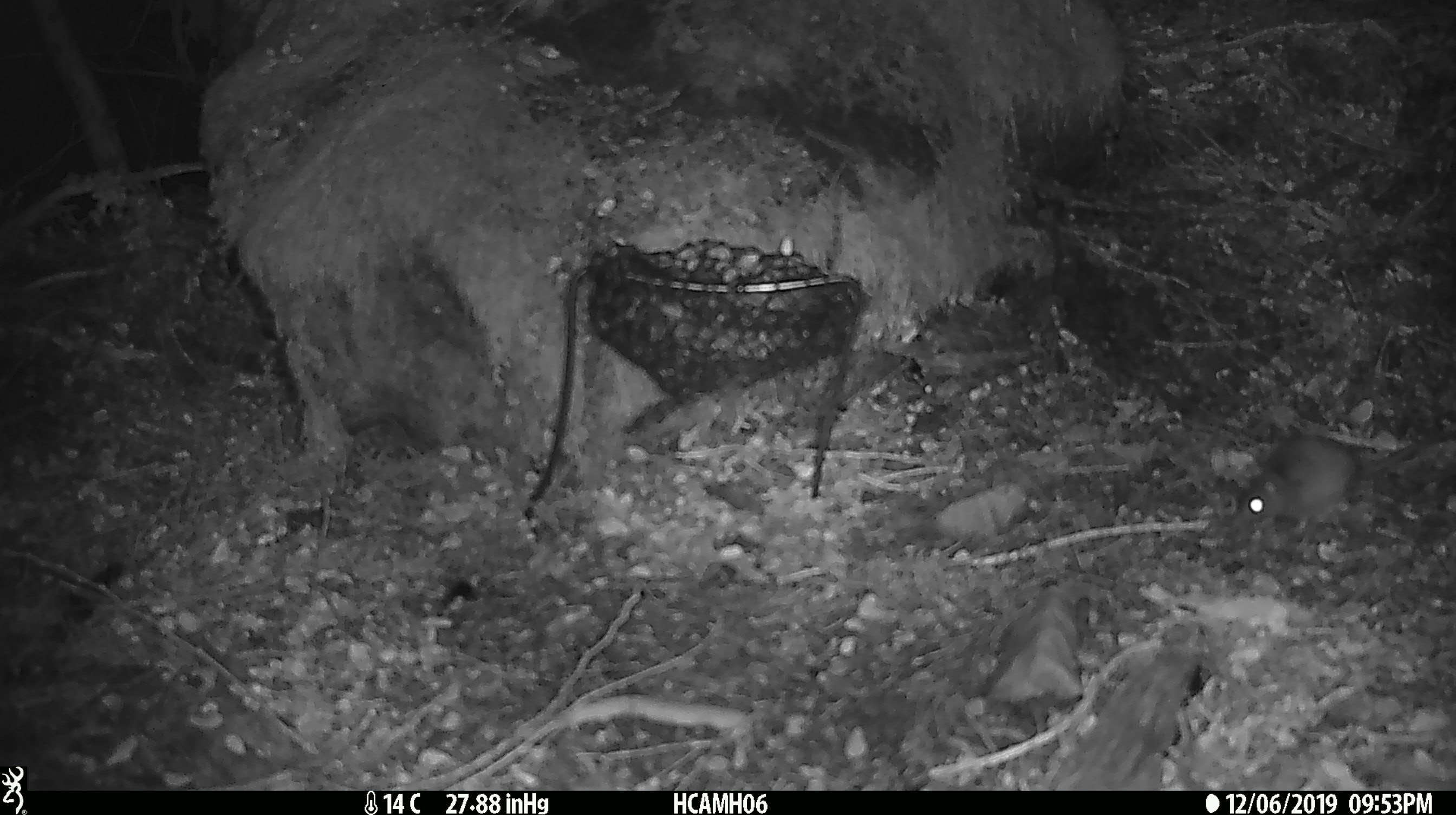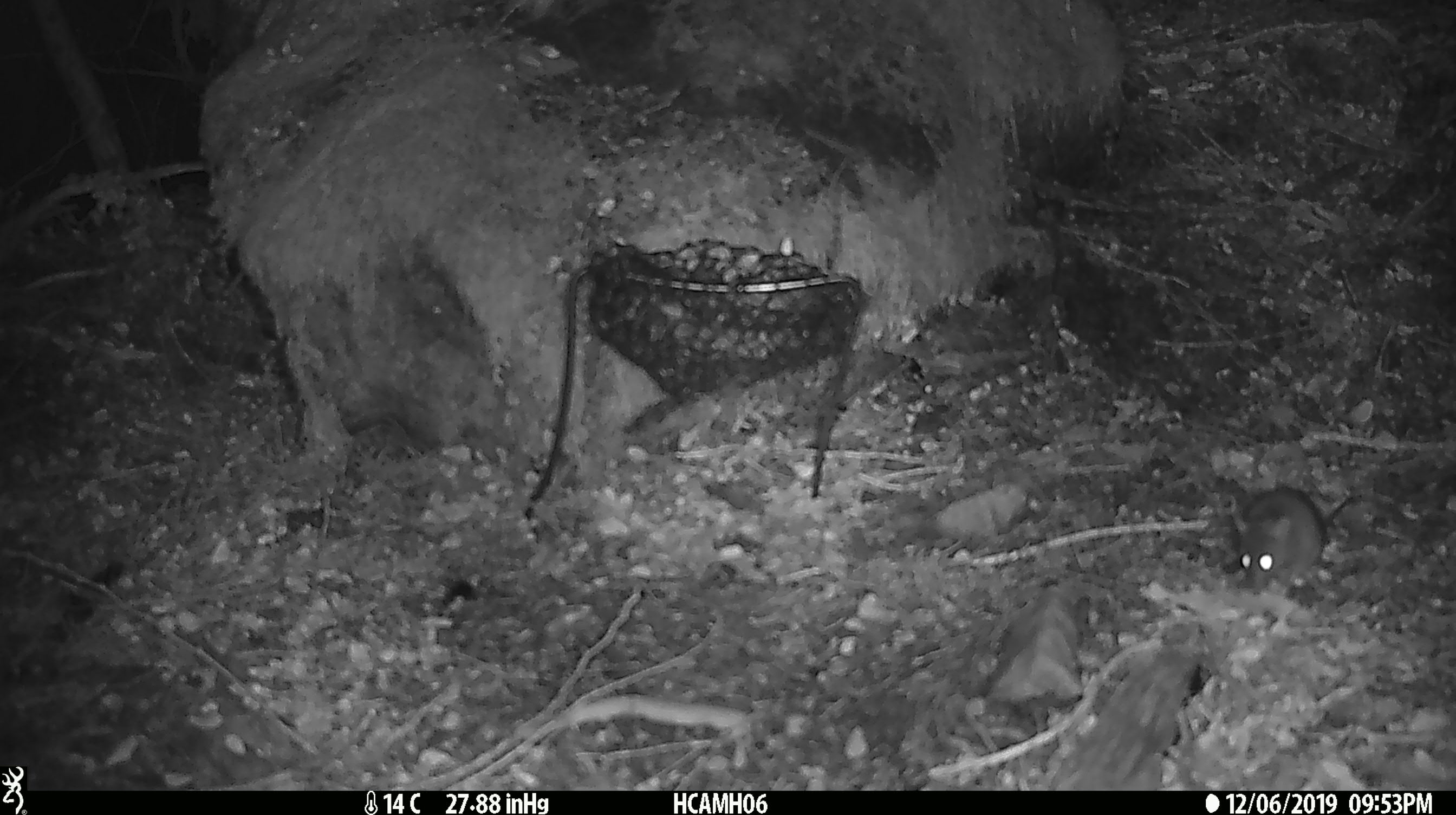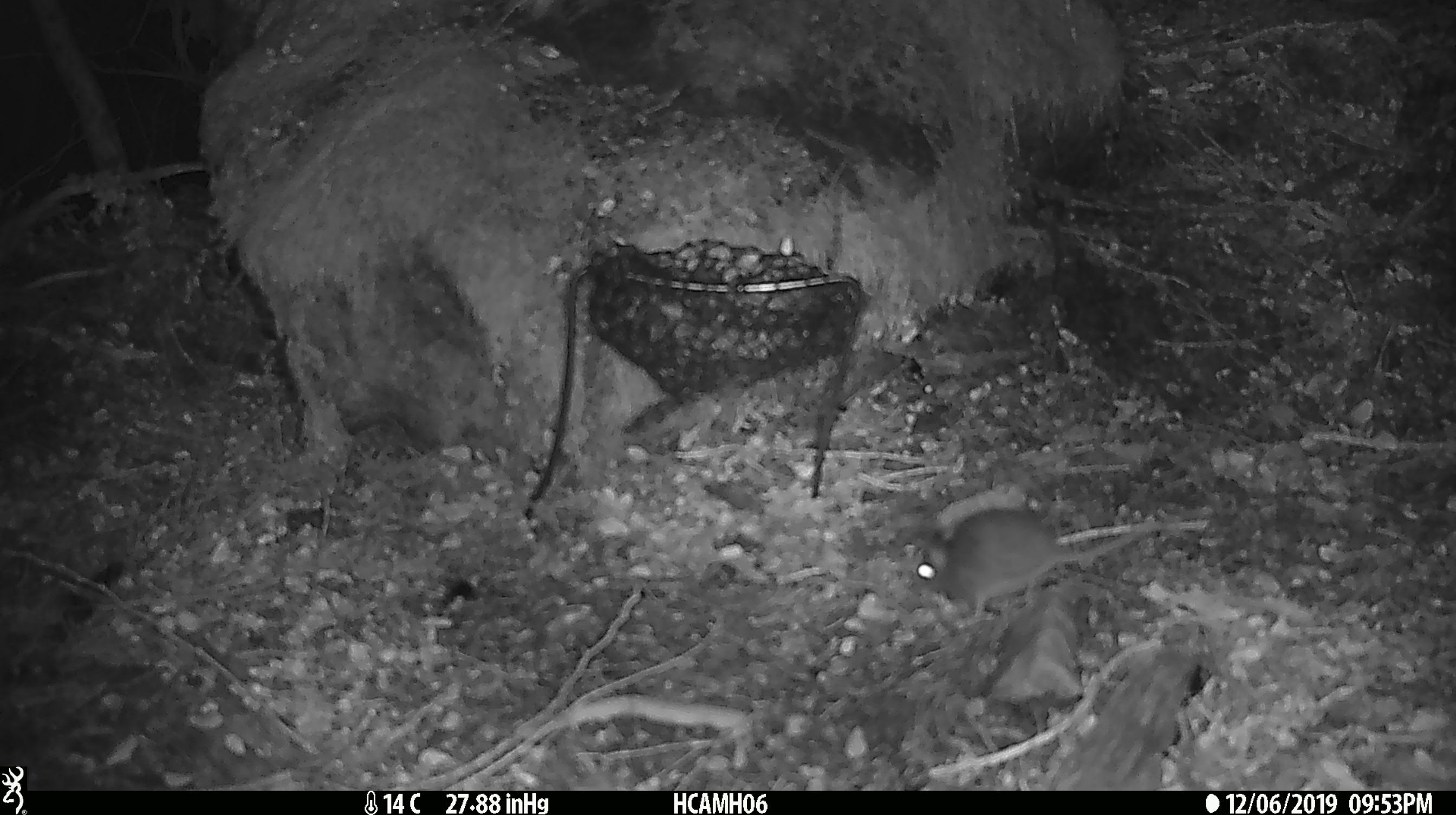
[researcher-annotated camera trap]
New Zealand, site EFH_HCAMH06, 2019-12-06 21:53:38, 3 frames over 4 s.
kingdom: Animalia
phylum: Chordata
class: Mammalia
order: Rodentia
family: Muridae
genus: Mus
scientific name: Mus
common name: mouse